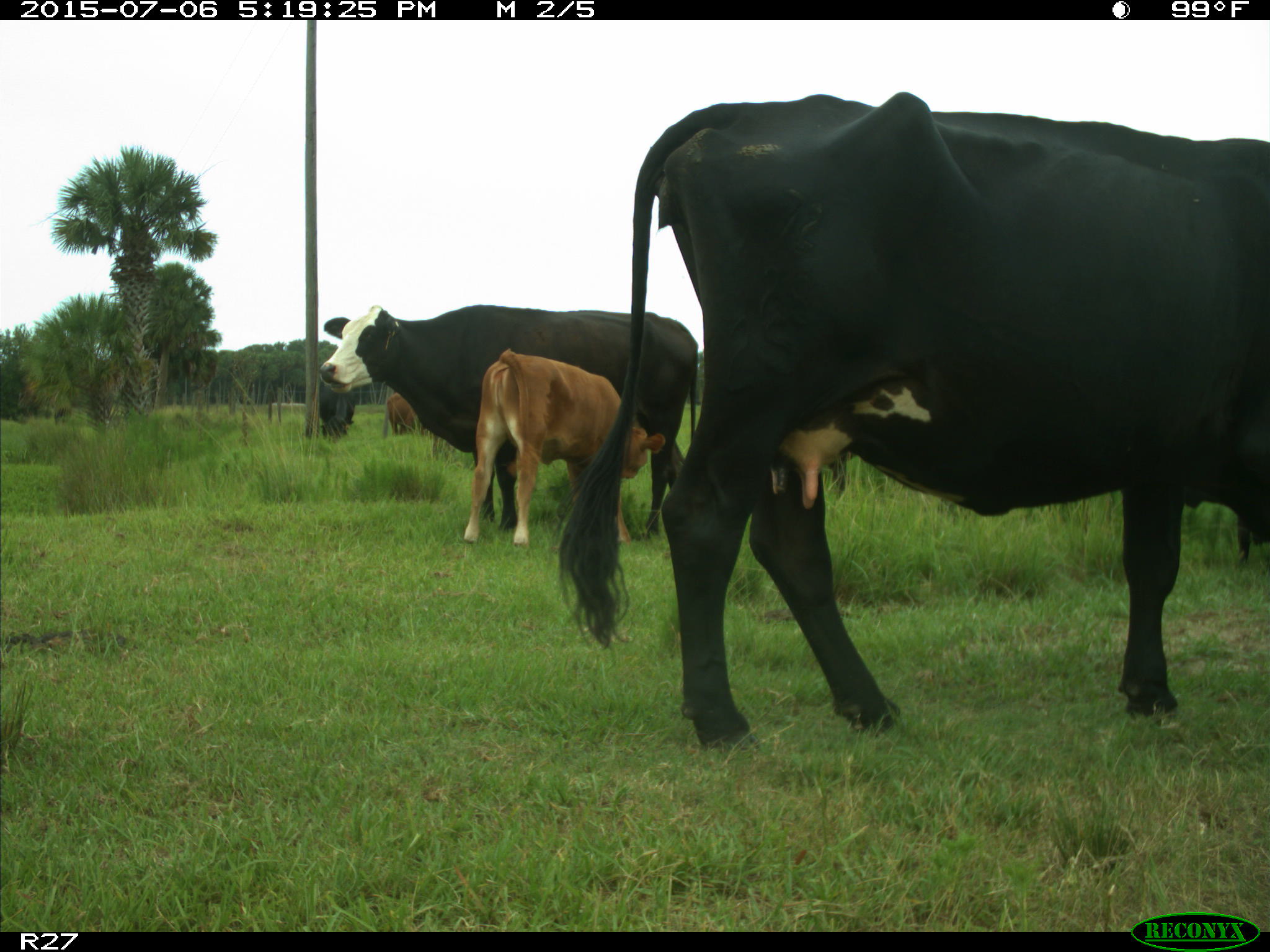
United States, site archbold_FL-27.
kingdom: Animalia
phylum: Chordata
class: Mammalia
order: Artiodactyla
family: Bovidae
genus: Bos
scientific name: Bos taurus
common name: domestic cow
Bos taurus (domestic cow).